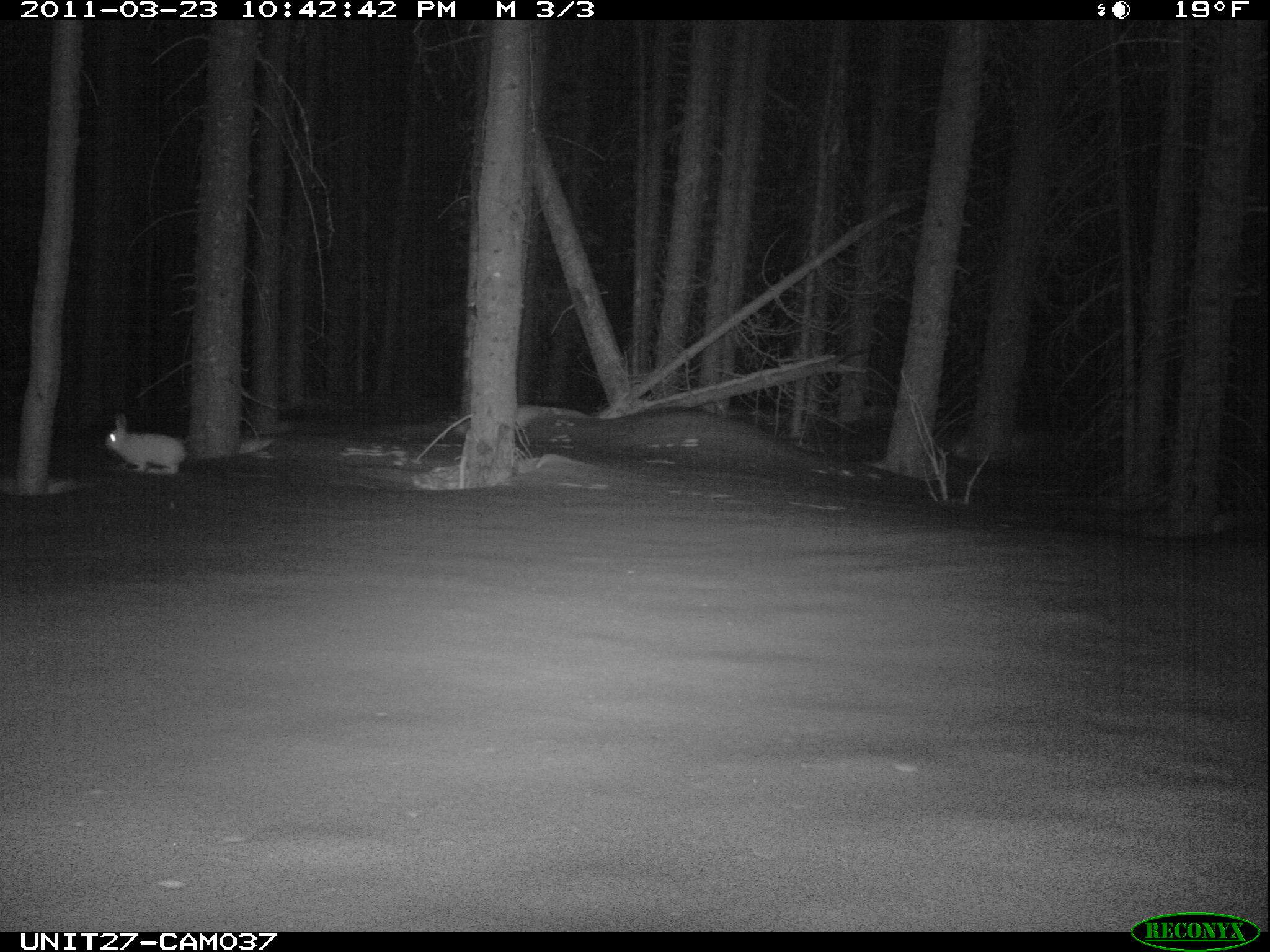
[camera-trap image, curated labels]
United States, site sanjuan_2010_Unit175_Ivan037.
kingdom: Animalia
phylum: Chordata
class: Mammalia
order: Lagomorpha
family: Leporidae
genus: Lepus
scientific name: Lepus americanus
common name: snowshoe hare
Lepus americanus (snowshoe hare).